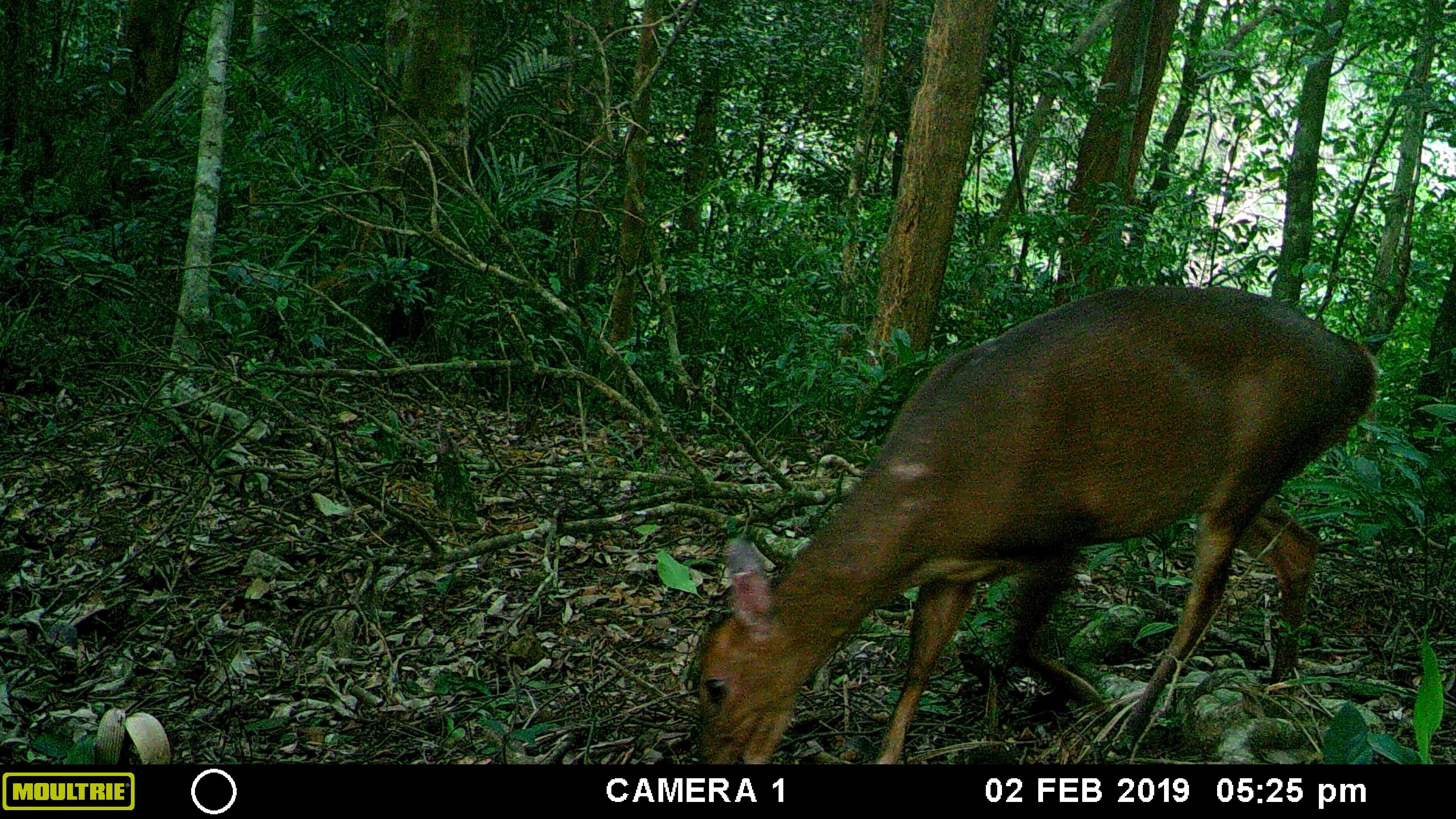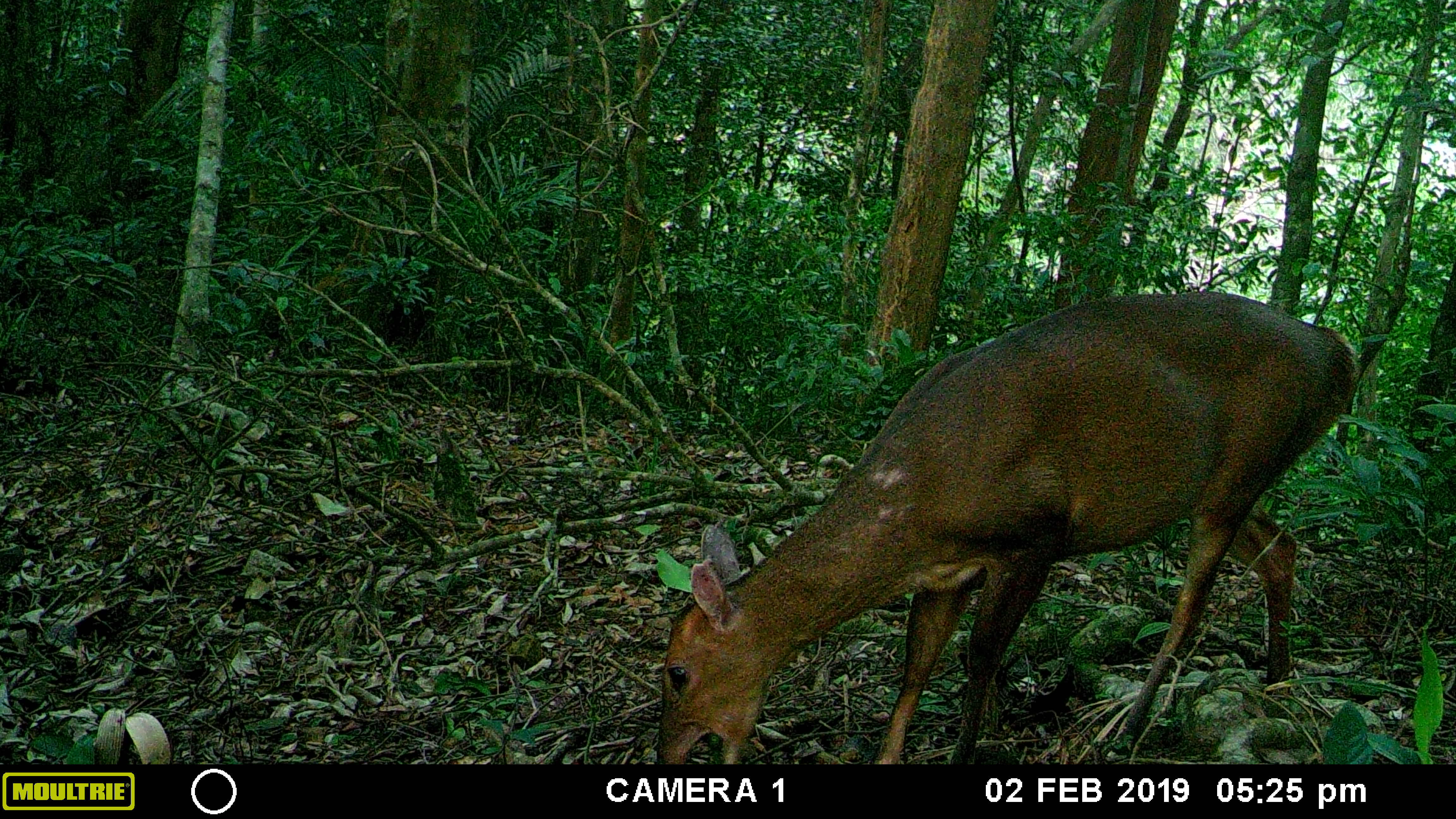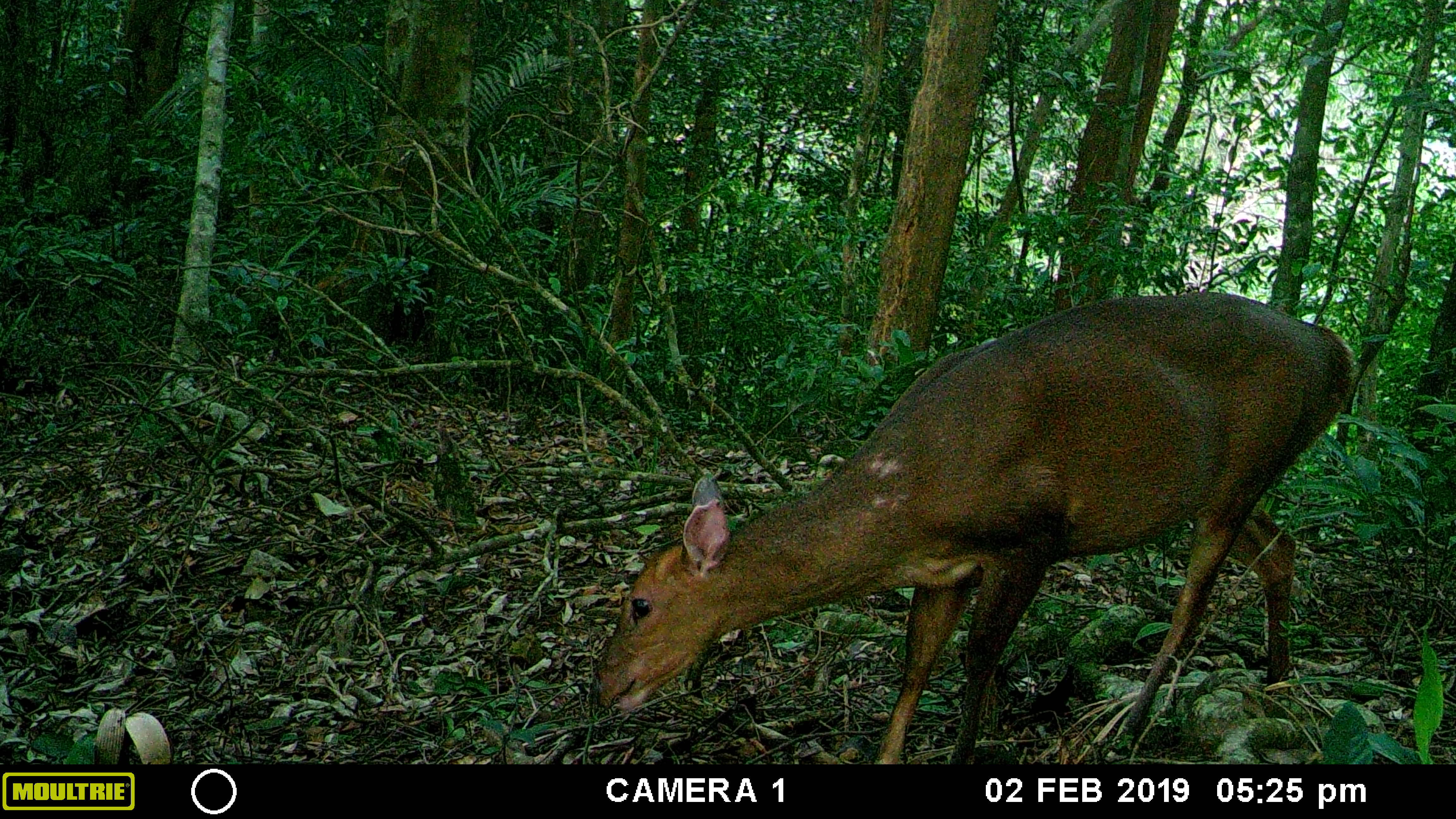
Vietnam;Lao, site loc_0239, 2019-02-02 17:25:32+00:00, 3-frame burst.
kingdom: Animalia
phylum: Chordata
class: Mammalia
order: Artiodactyla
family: Cervidae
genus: Muntiacus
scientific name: Muntiacus vuquangensis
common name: large-antlered muntjac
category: large antlered muntjac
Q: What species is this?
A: Large antlered muntjac (large-antlered muntjac) (Muntiacus vuquangensis).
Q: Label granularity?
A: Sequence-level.